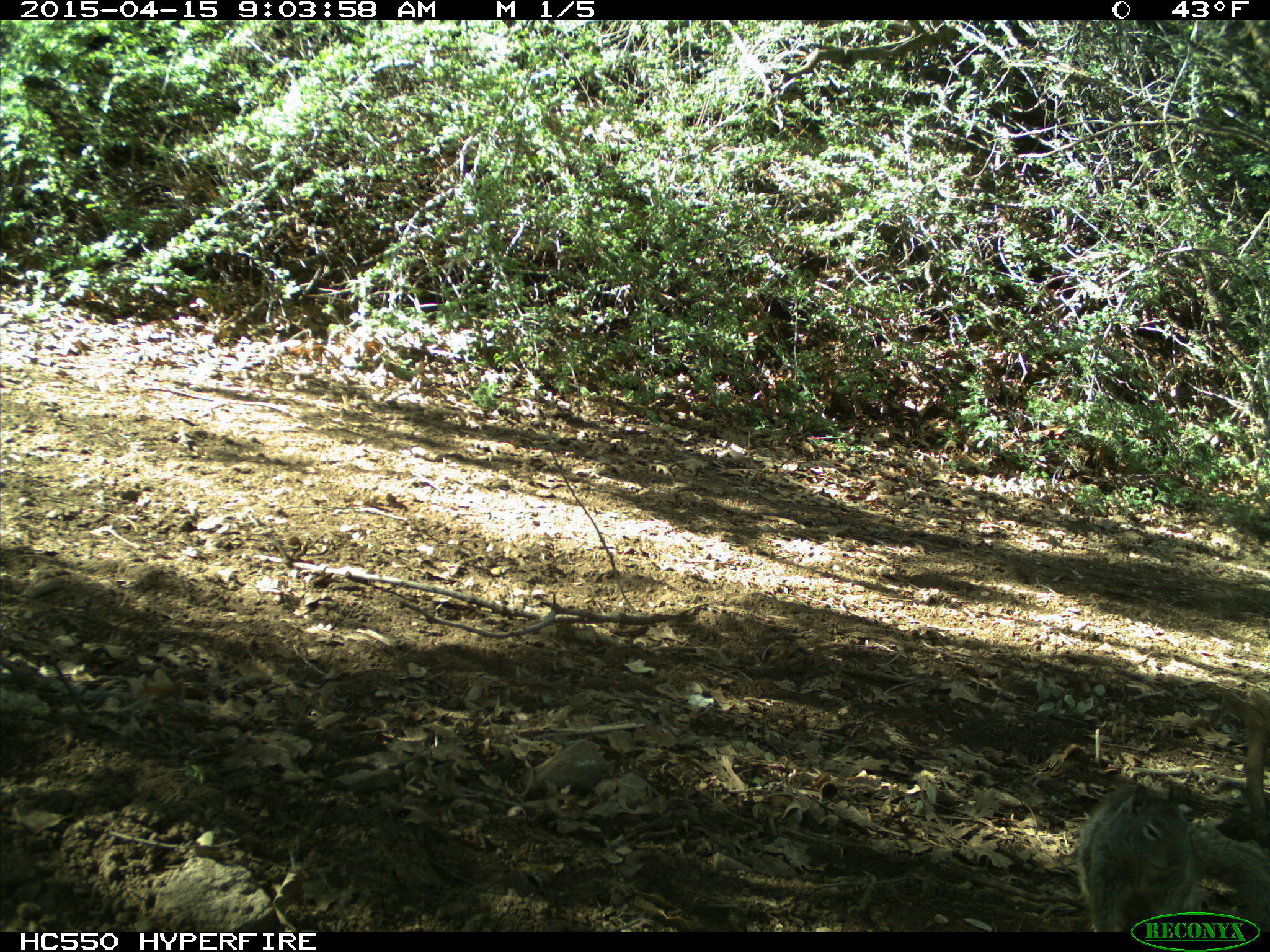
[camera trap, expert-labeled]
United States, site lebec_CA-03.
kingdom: Animalia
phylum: Chordata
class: Mammalia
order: Rodentia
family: Sciuridae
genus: Otospermophilus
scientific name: Otospermophilus beecheyi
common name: california ground squirrel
Otospermophilus beecheyi (california ground squirrel).